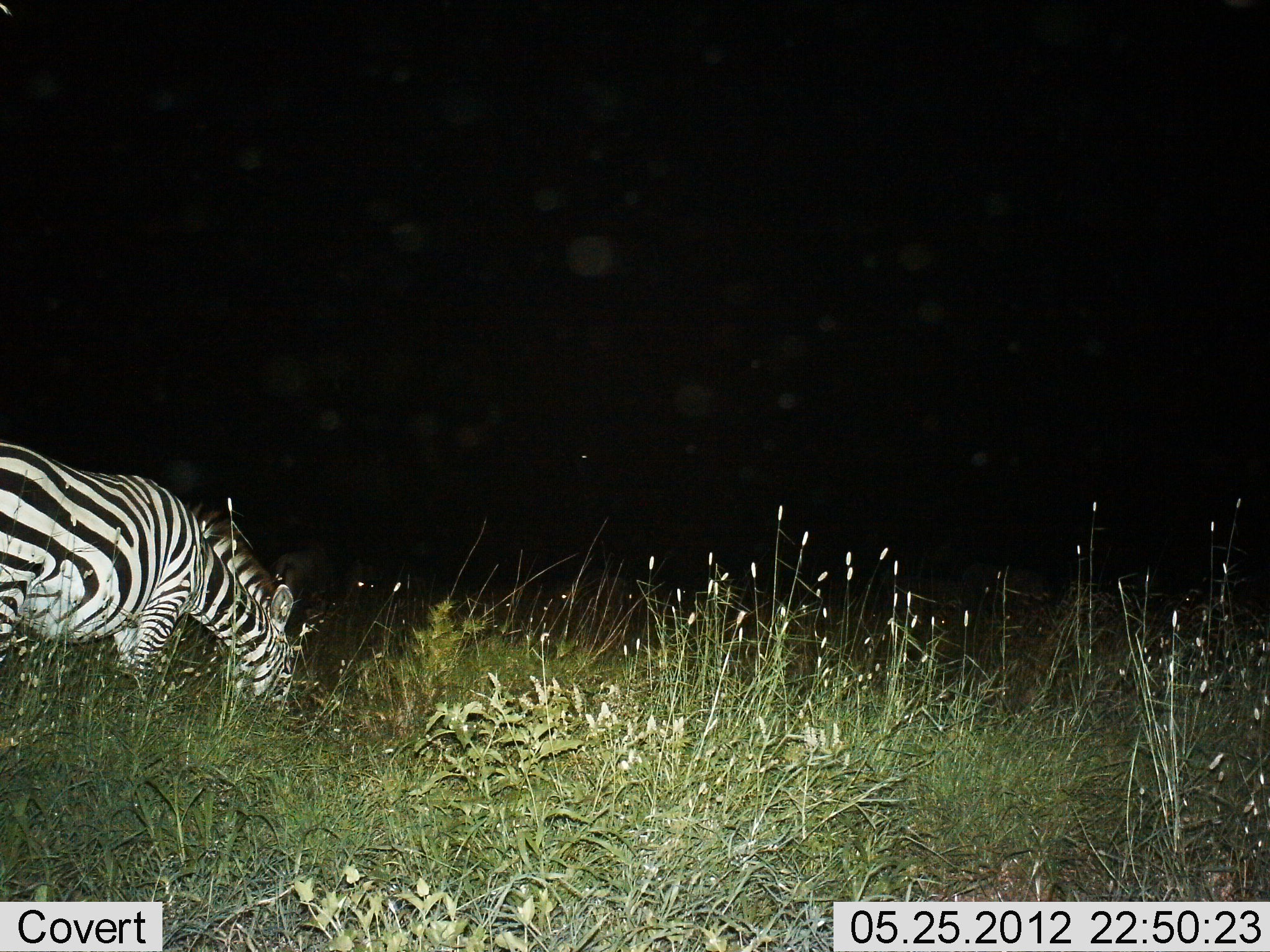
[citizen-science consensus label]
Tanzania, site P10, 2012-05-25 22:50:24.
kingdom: Animalia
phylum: Chordata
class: Mammalia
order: Perissodactyla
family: Equidae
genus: Equus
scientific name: Equus quagga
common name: plains zebra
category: zebra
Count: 1.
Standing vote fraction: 20%.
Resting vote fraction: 0%.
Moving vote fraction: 0%.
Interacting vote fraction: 0%.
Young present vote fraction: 0%.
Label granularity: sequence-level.